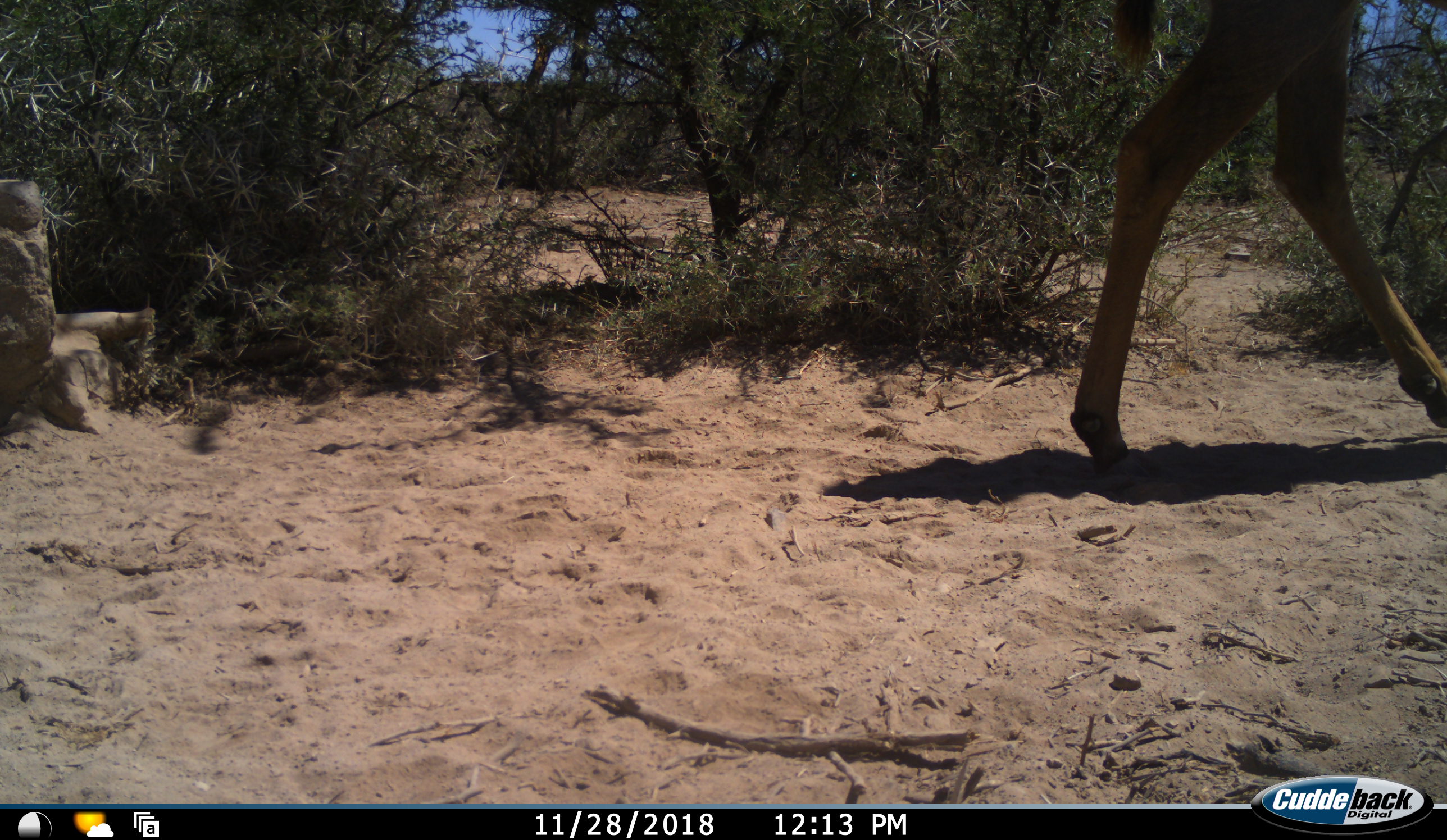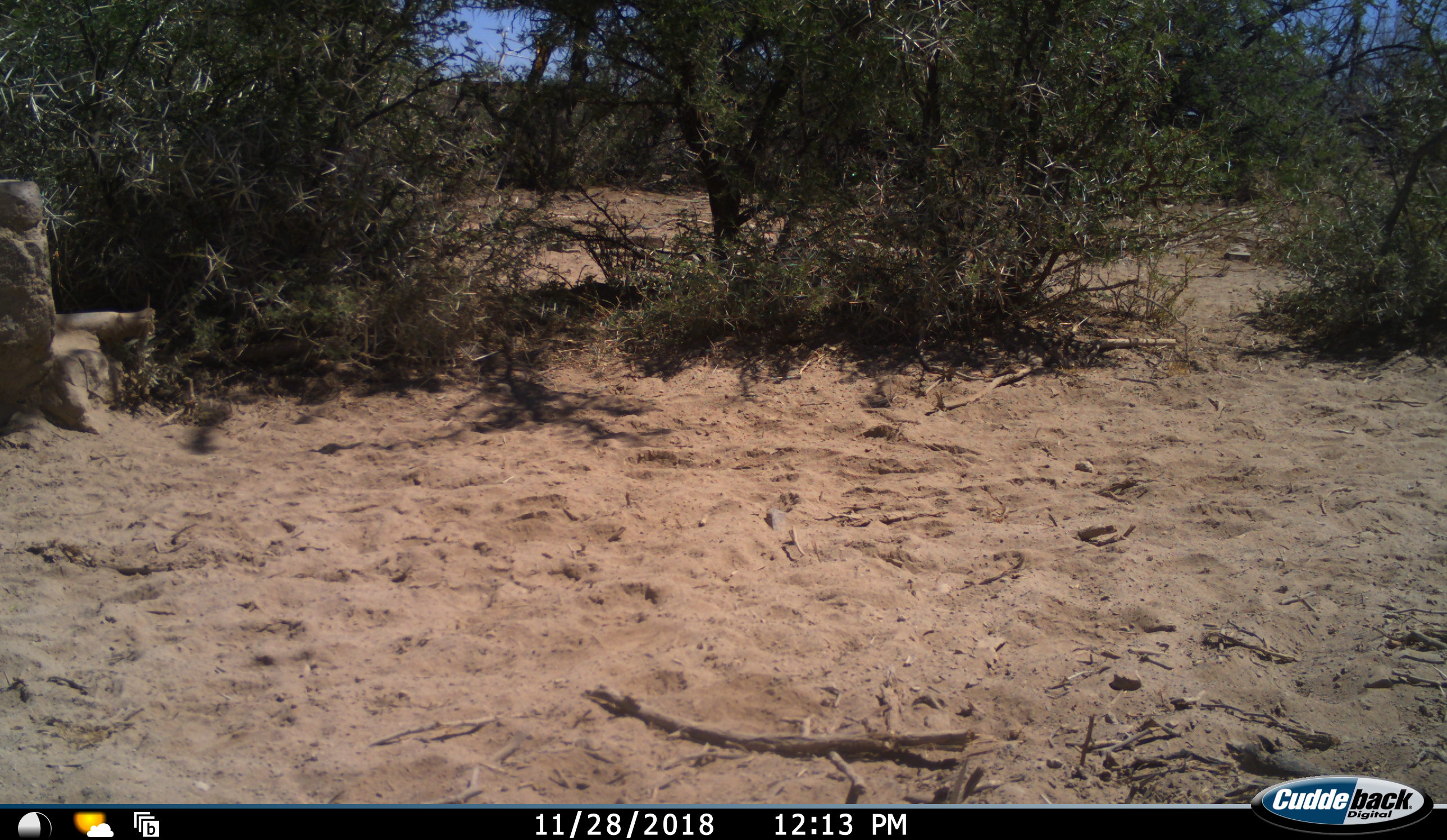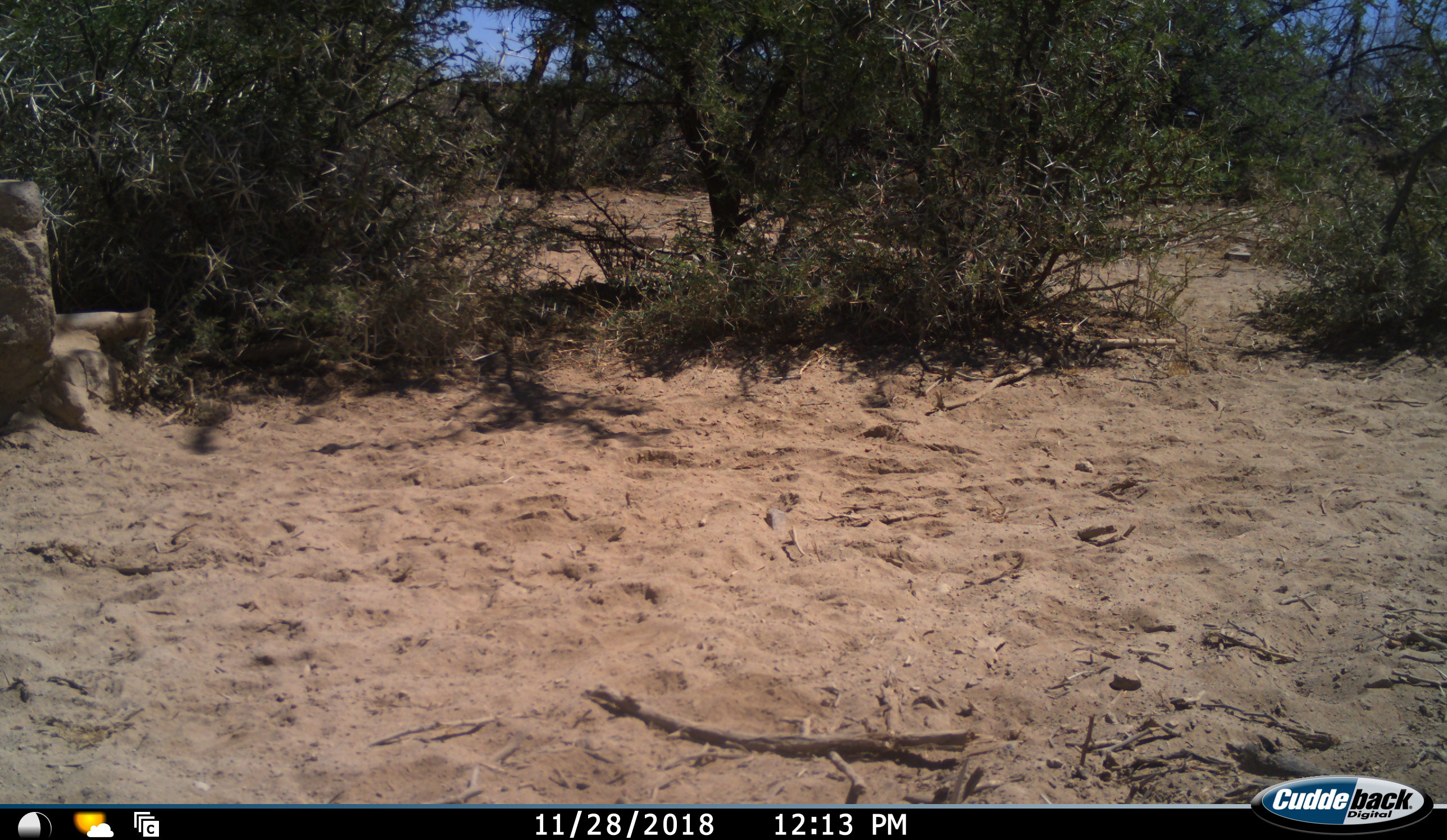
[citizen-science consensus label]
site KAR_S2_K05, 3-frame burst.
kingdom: Animalia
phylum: Chordata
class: Mammalia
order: Artiodactyla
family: Bovidae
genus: Tragelaphus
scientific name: Tragelaphus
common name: kudu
Kudu (Tragelaphus), count 1. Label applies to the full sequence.